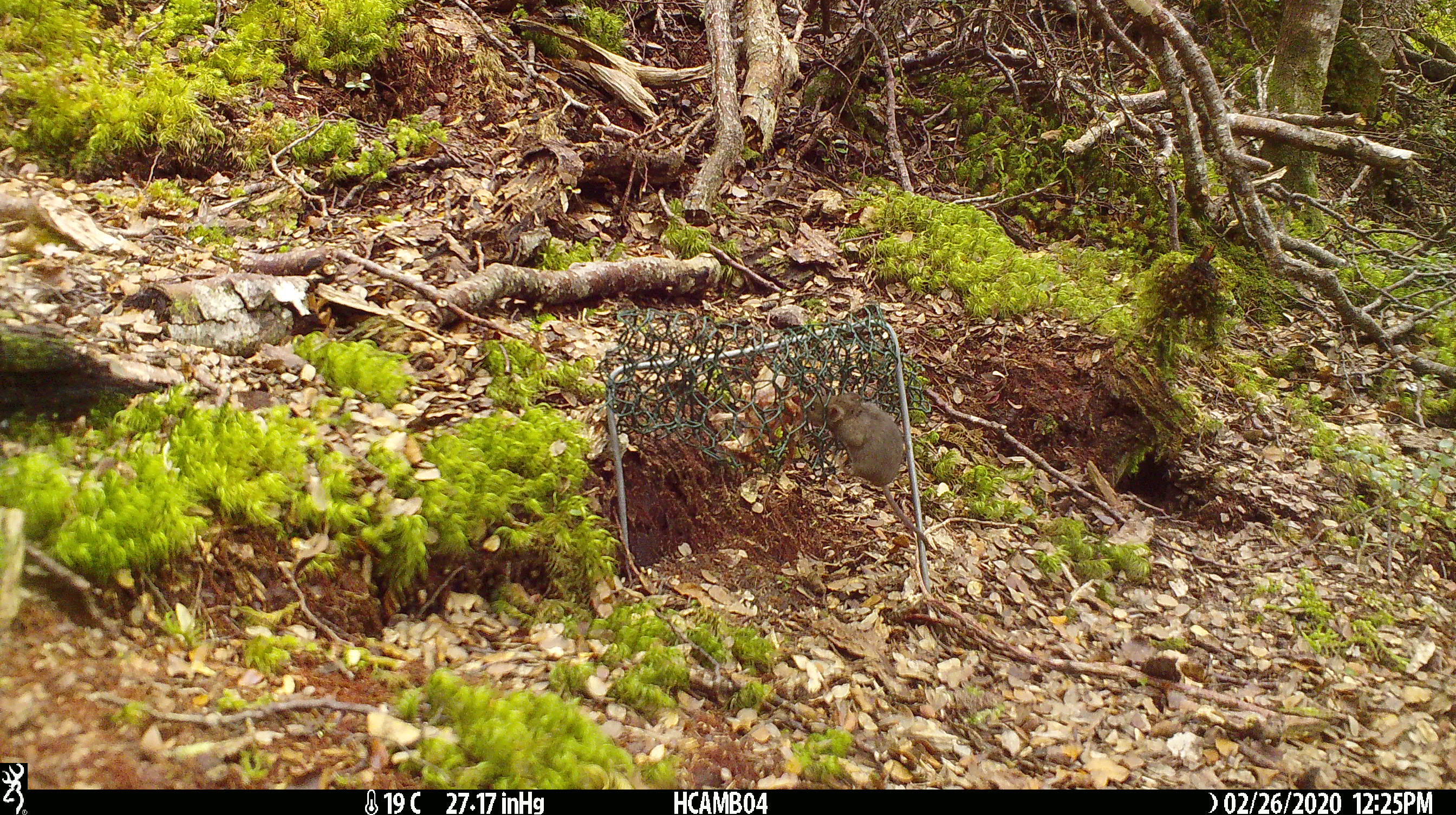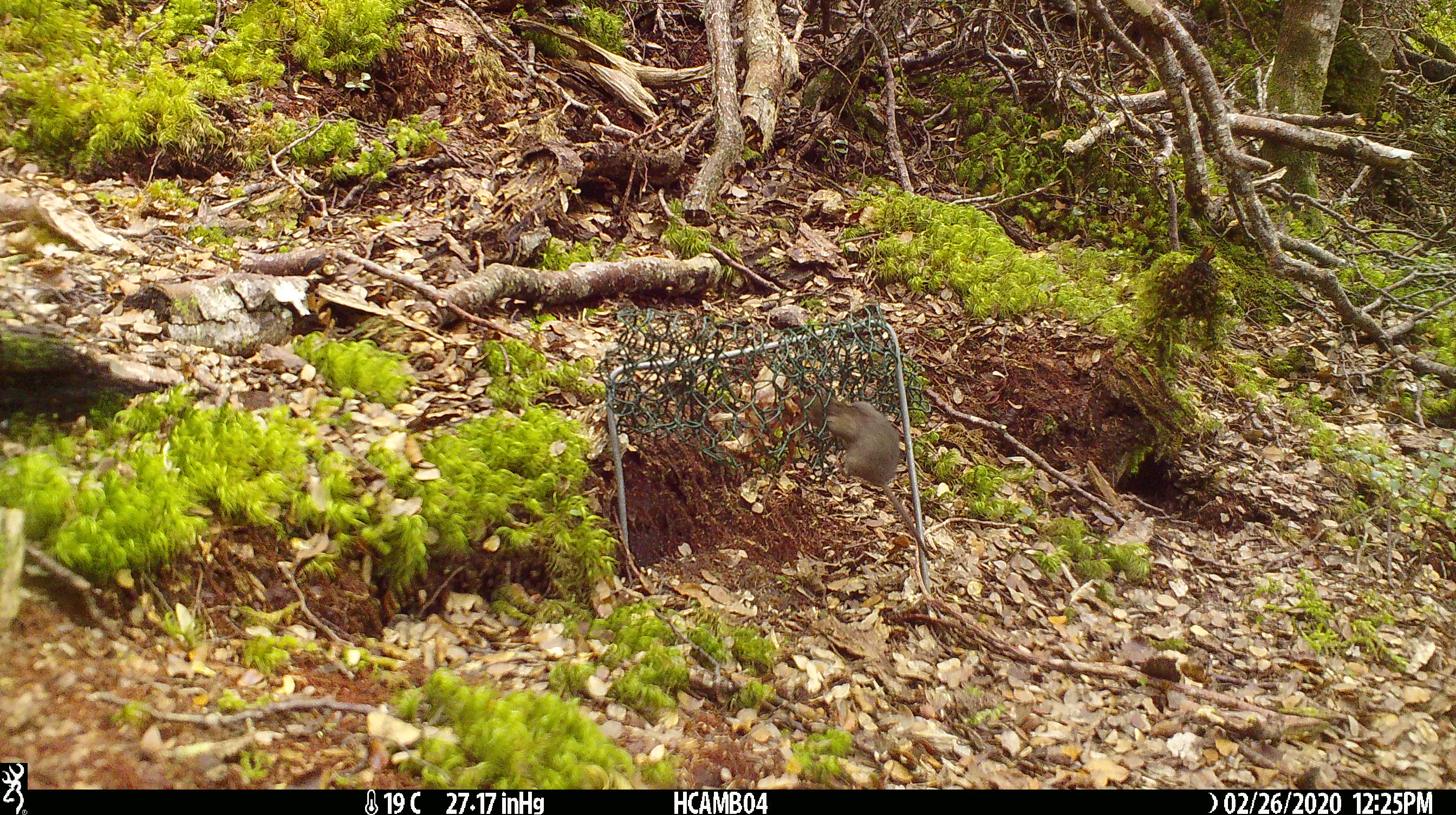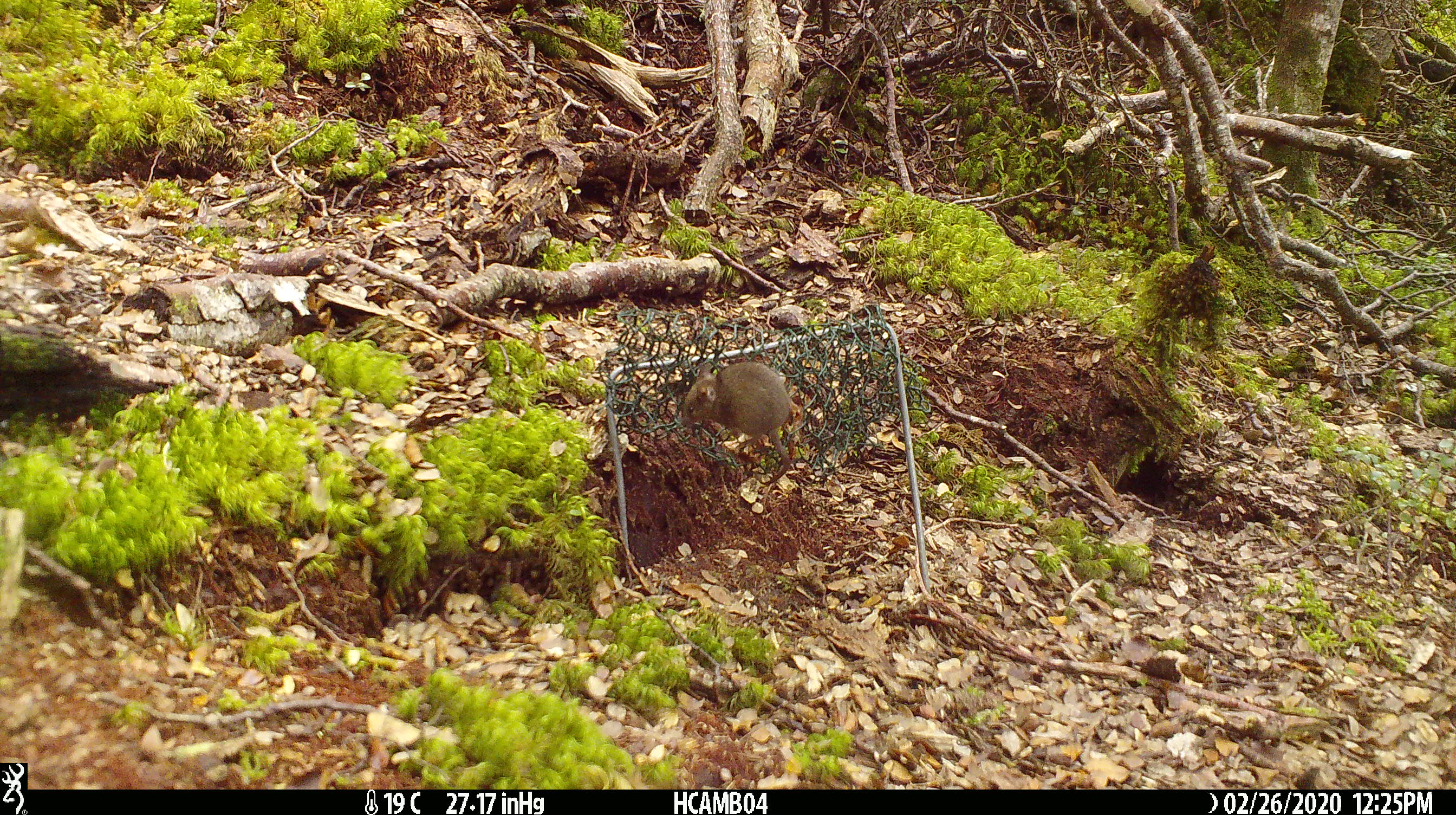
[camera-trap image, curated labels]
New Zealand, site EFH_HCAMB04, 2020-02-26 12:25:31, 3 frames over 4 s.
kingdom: Animalia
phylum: Chordata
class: Mammalia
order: Rodentia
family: Muridae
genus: Mus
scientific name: Mus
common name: mouse